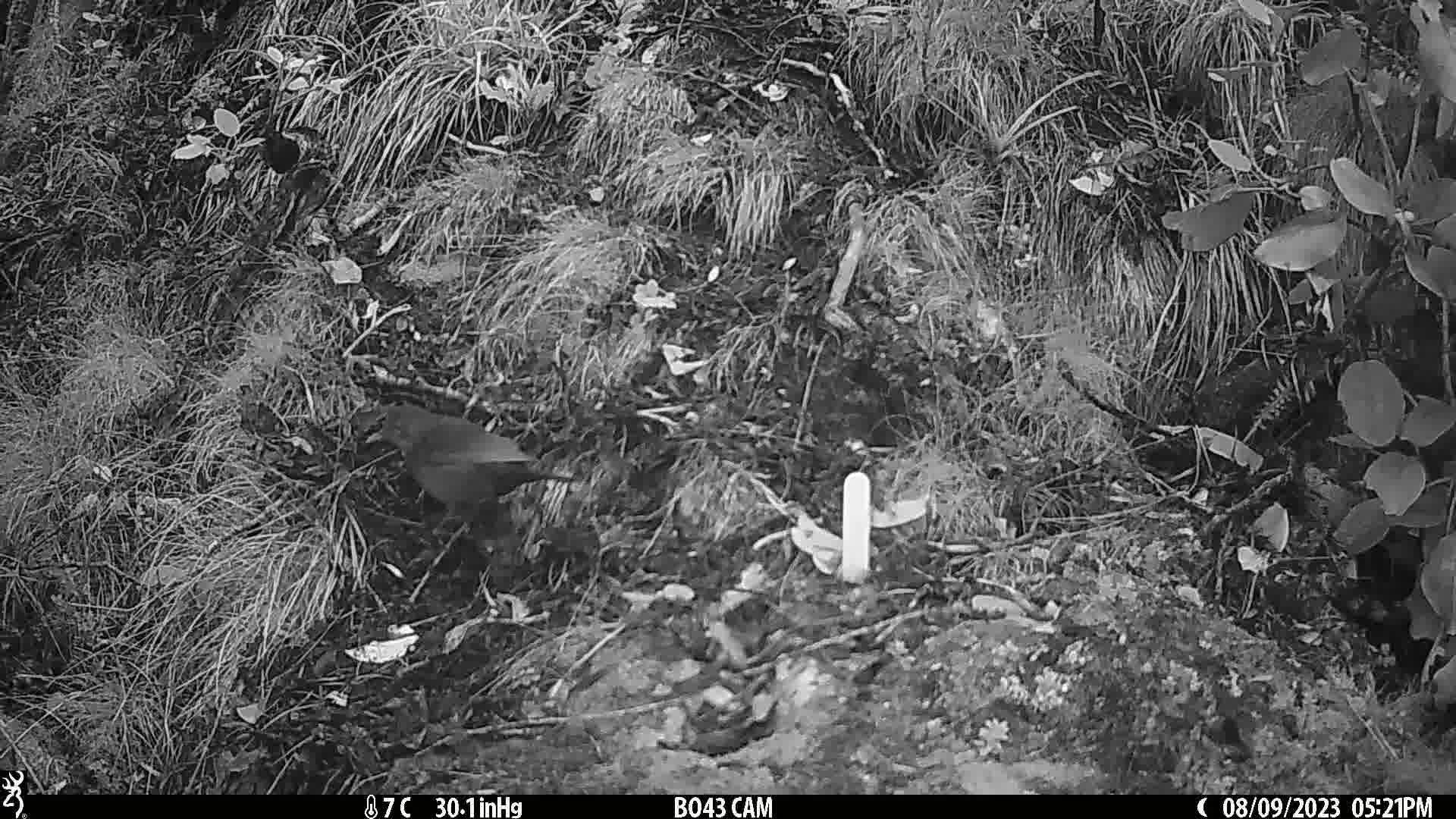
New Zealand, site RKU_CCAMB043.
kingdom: Animalia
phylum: Chordata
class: Aves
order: Passeriformes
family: Turdidae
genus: Turdus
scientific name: Turdus merula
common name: eurasian blackbird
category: blackbird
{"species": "blackbird (eurasian blackbird) (Turdus merula)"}